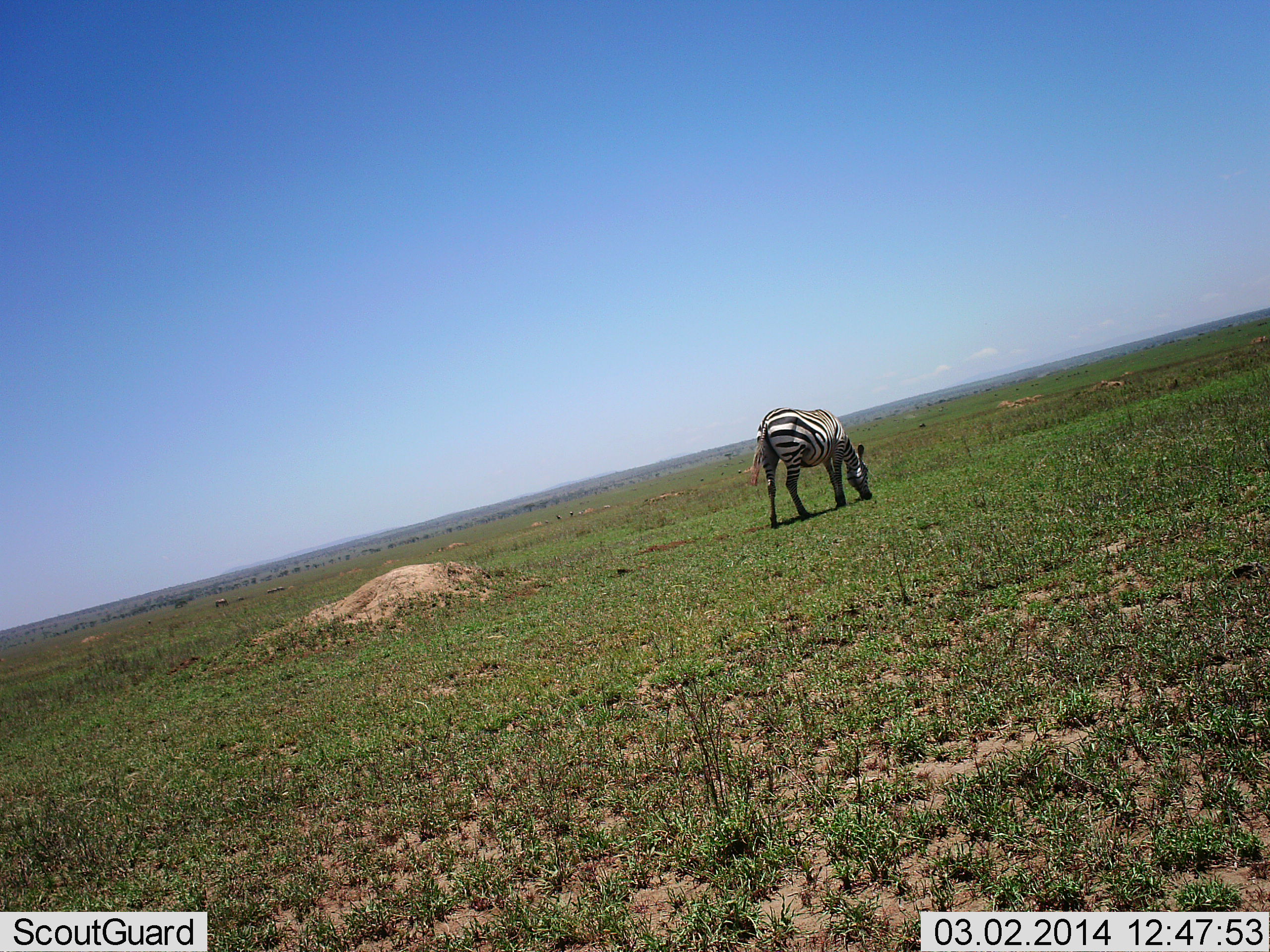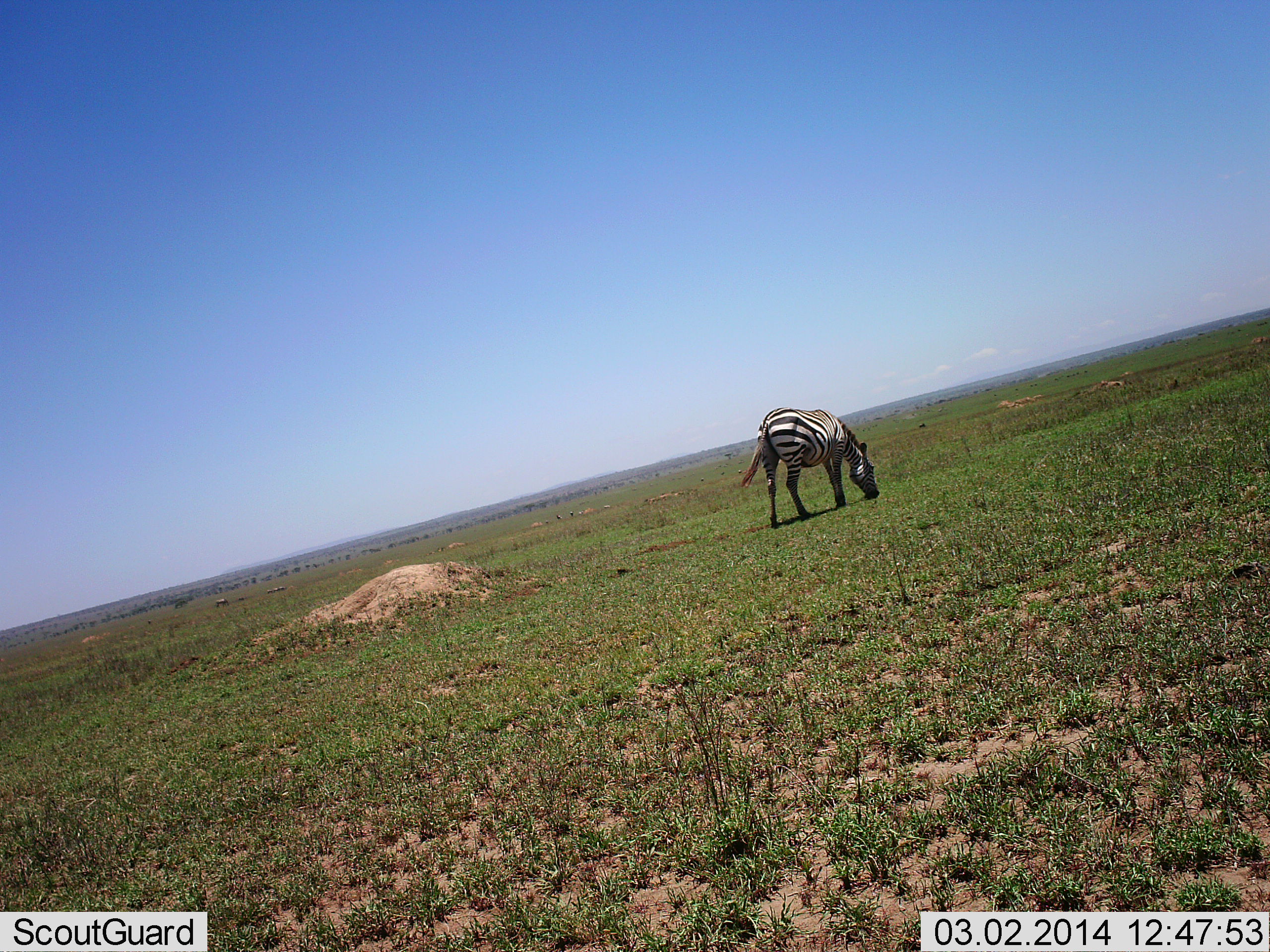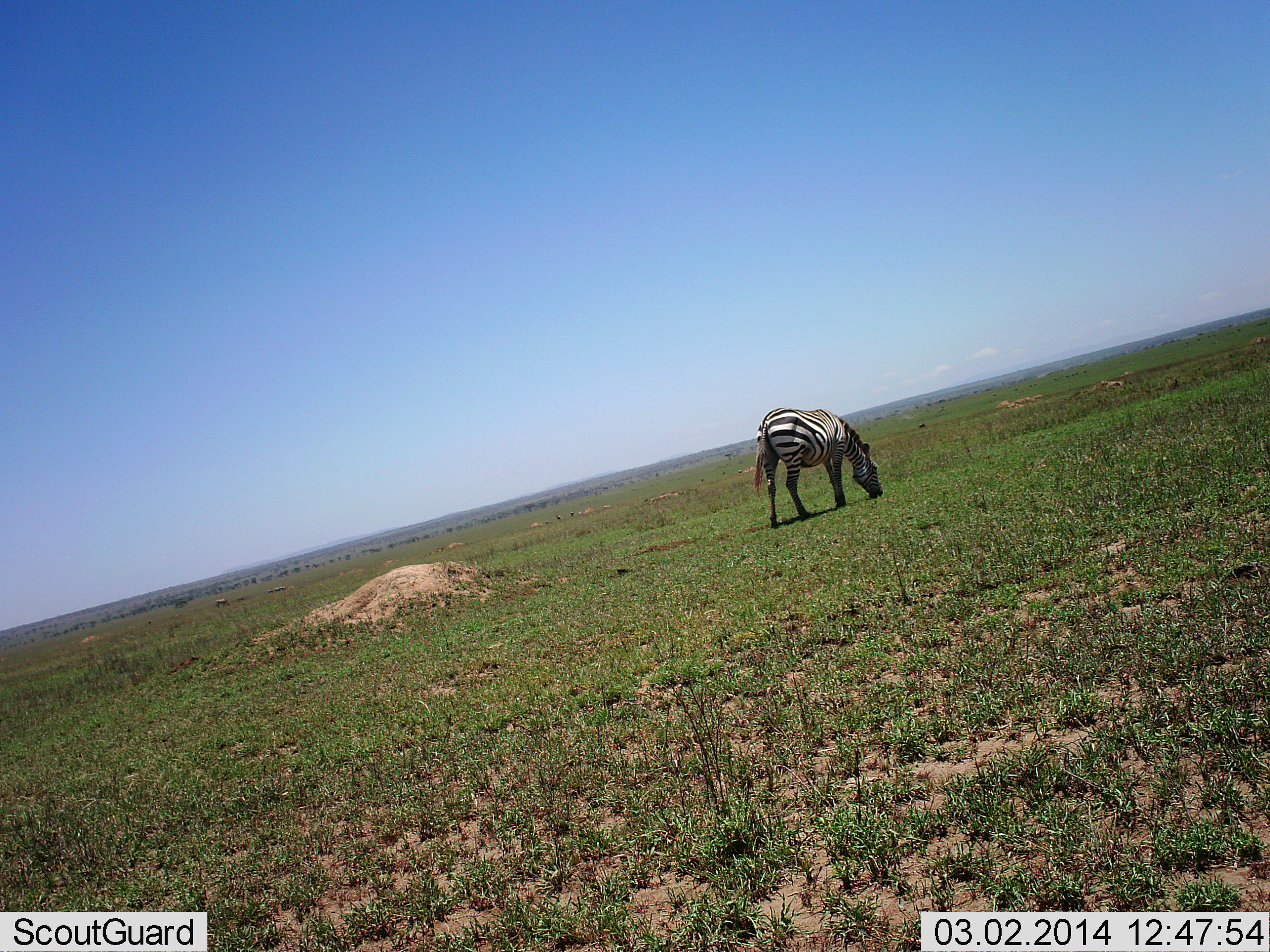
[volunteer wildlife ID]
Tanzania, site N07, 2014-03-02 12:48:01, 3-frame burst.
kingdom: Animalia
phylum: Chordata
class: Mammalia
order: Perissodactyla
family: Equidae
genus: Equus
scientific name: Equus quagga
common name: plains zebra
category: zebra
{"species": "zebra (plains zebra) (Equus quagga)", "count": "1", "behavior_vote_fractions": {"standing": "36%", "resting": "0%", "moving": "0%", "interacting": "0%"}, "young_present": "0%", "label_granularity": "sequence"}